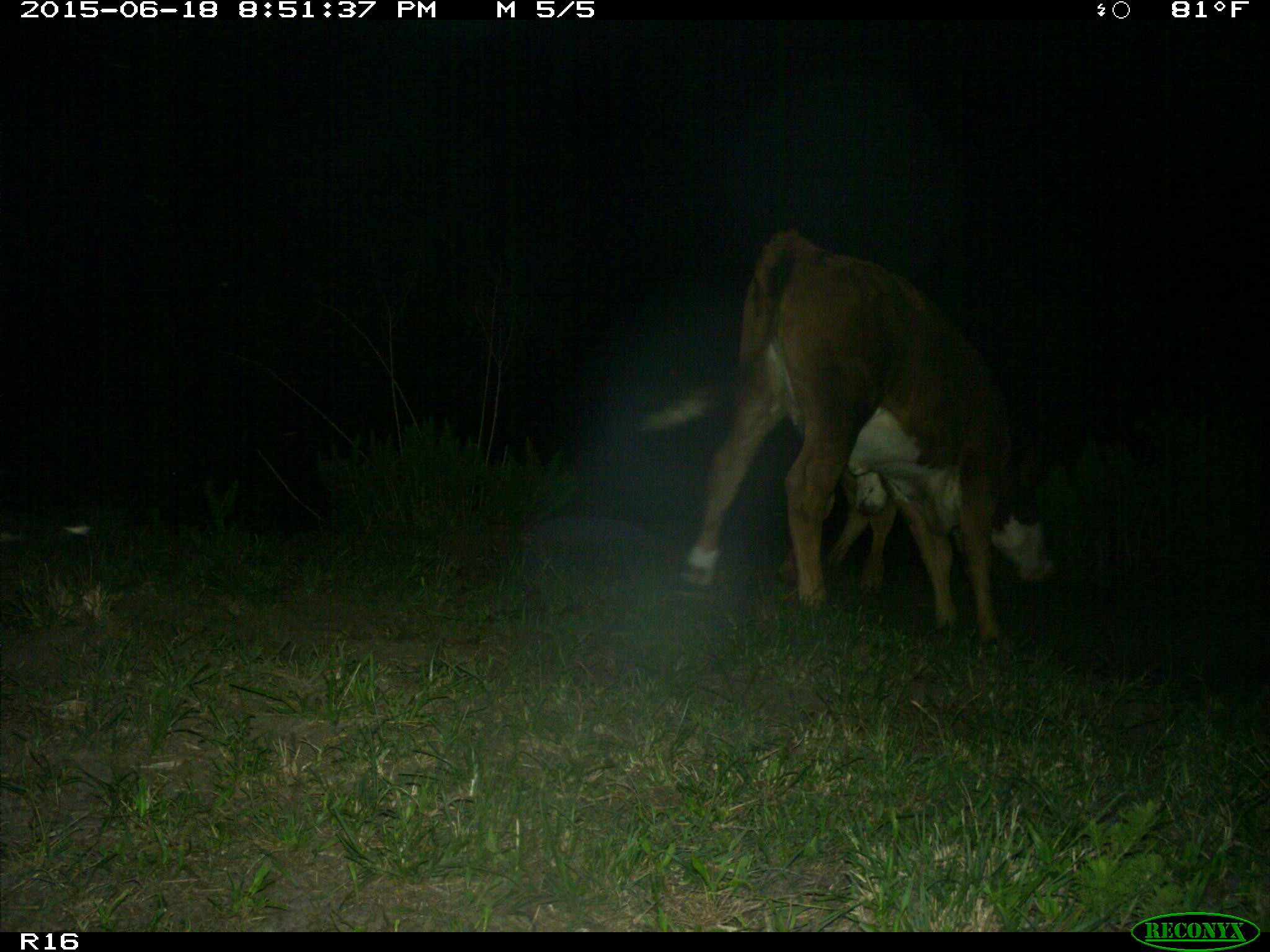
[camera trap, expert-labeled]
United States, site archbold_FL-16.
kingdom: Animalia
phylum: Chordata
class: Mammalia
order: Artiodactyla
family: Bovidae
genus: Bos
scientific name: Bos taurus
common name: domestic cow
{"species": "Bos taurus (domestic cow)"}